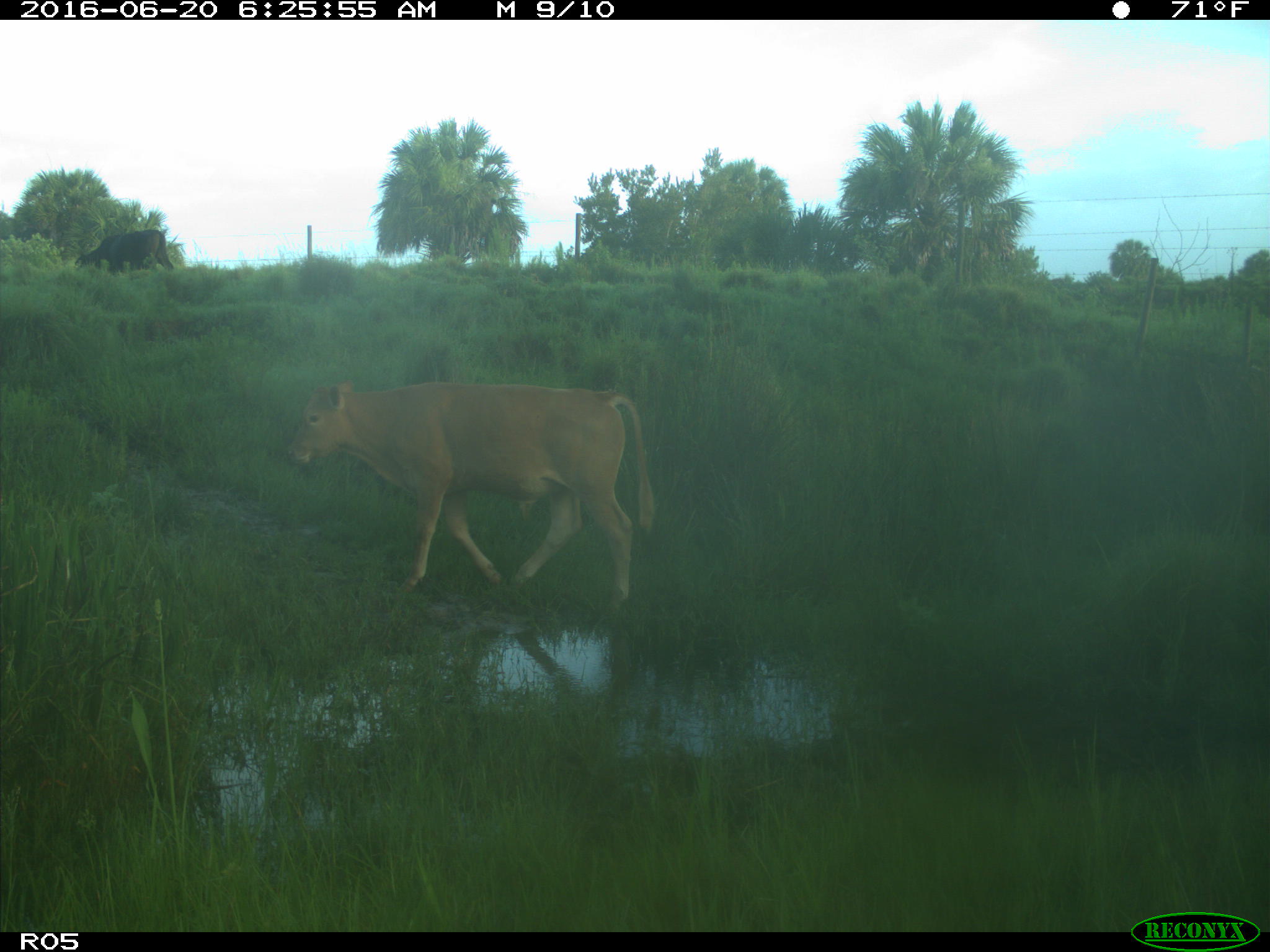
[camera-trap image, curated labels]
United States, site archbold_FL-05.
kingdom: Animalia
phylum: Chordata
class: Mammalia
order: Artiodactyla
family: Bovidae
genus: Bos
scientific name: Bos taurus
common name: domestic cow